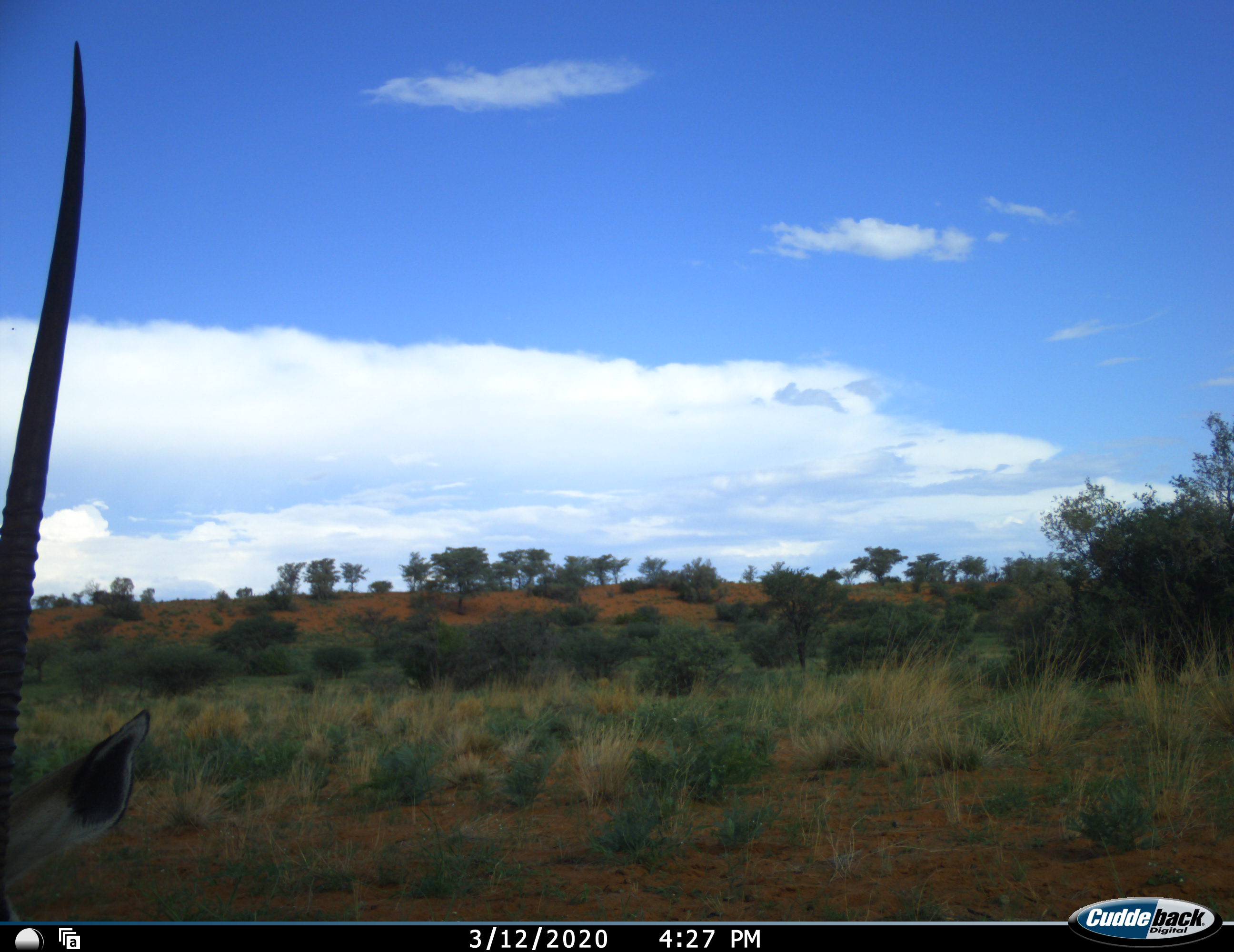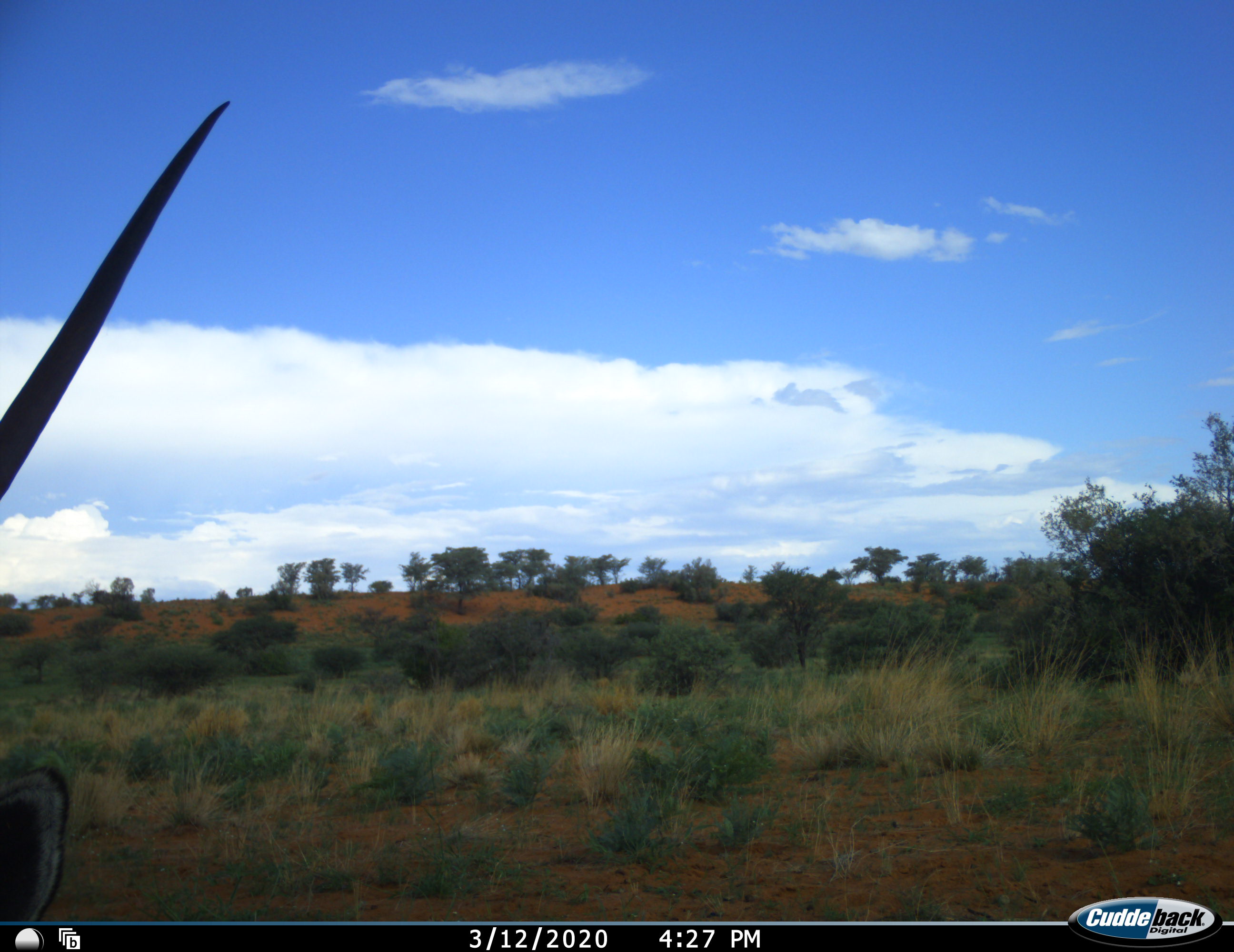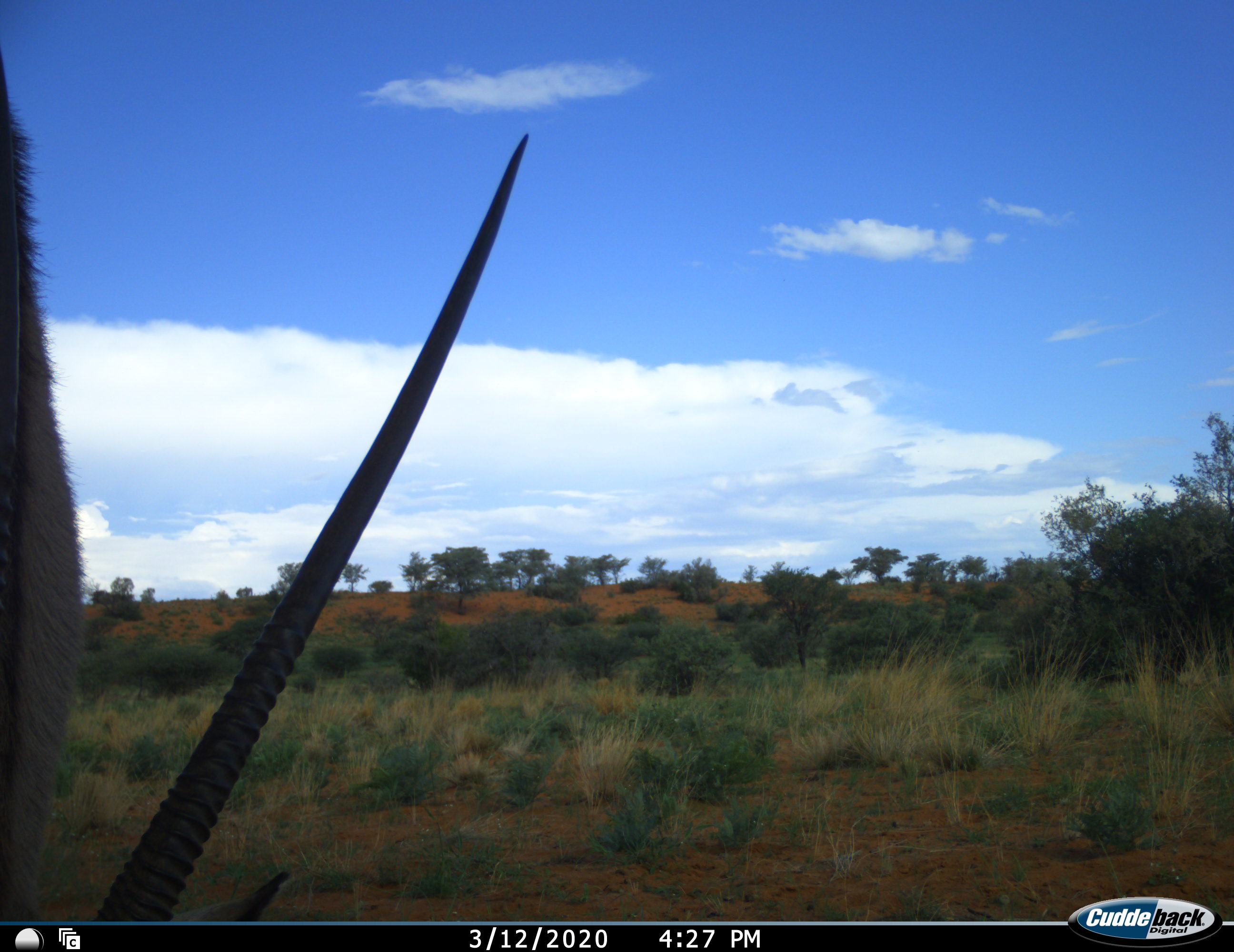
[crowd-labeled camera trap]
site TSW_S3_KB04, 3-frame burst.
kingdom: Animalia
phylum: Chordata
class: Mammalia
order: Artiodactyla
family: Bovidae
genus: Oryx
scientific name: Oryx gazella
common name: gemsbok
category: oryx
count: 1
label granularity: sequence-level